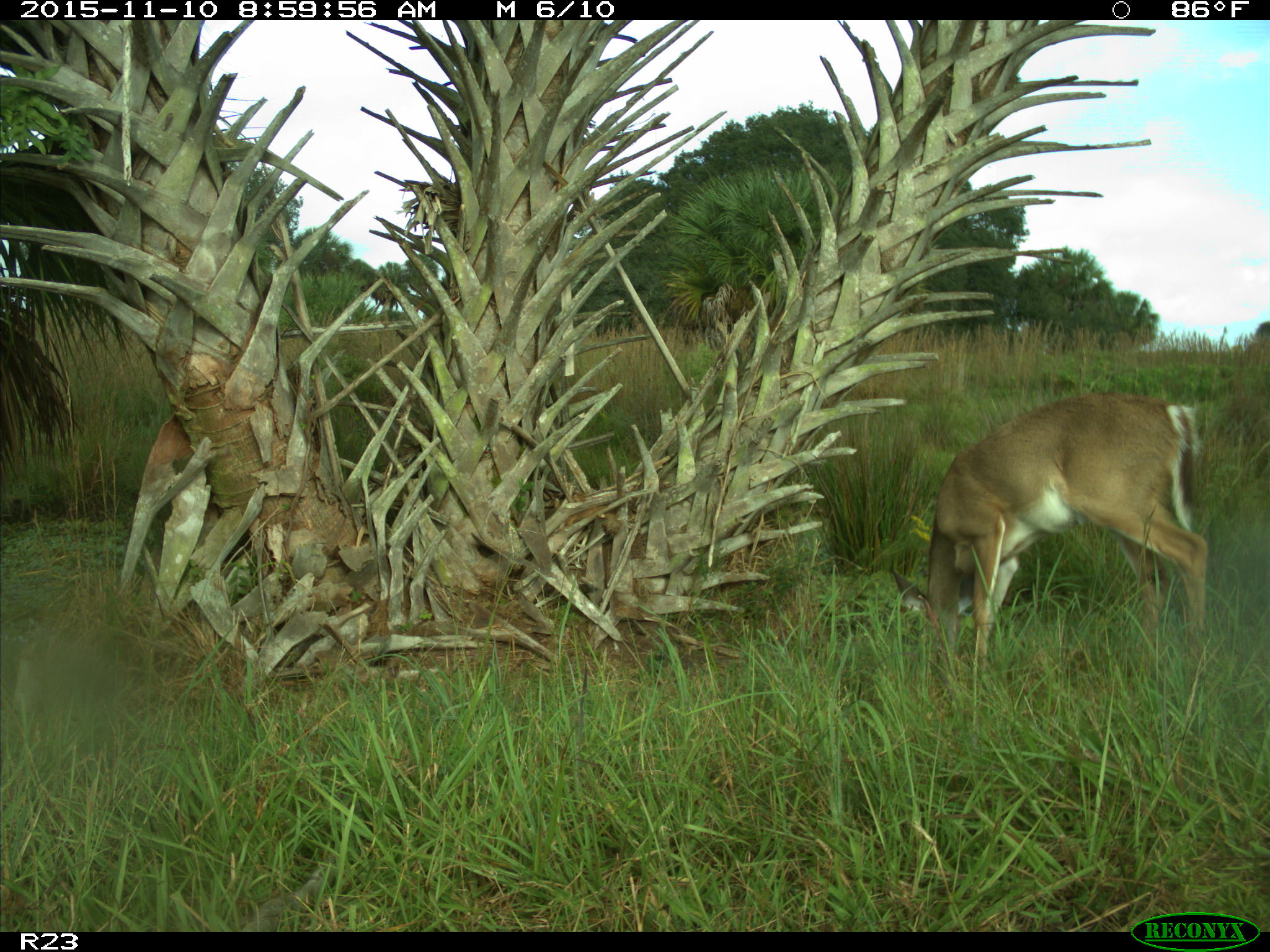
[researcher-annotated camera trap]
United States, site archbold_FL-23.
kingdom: Animalia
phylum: Chordata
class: Mammalia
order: Artiodactyla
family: Cervidae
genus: Odocoileus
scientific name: Odocoileus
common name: deer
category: unidentified deer